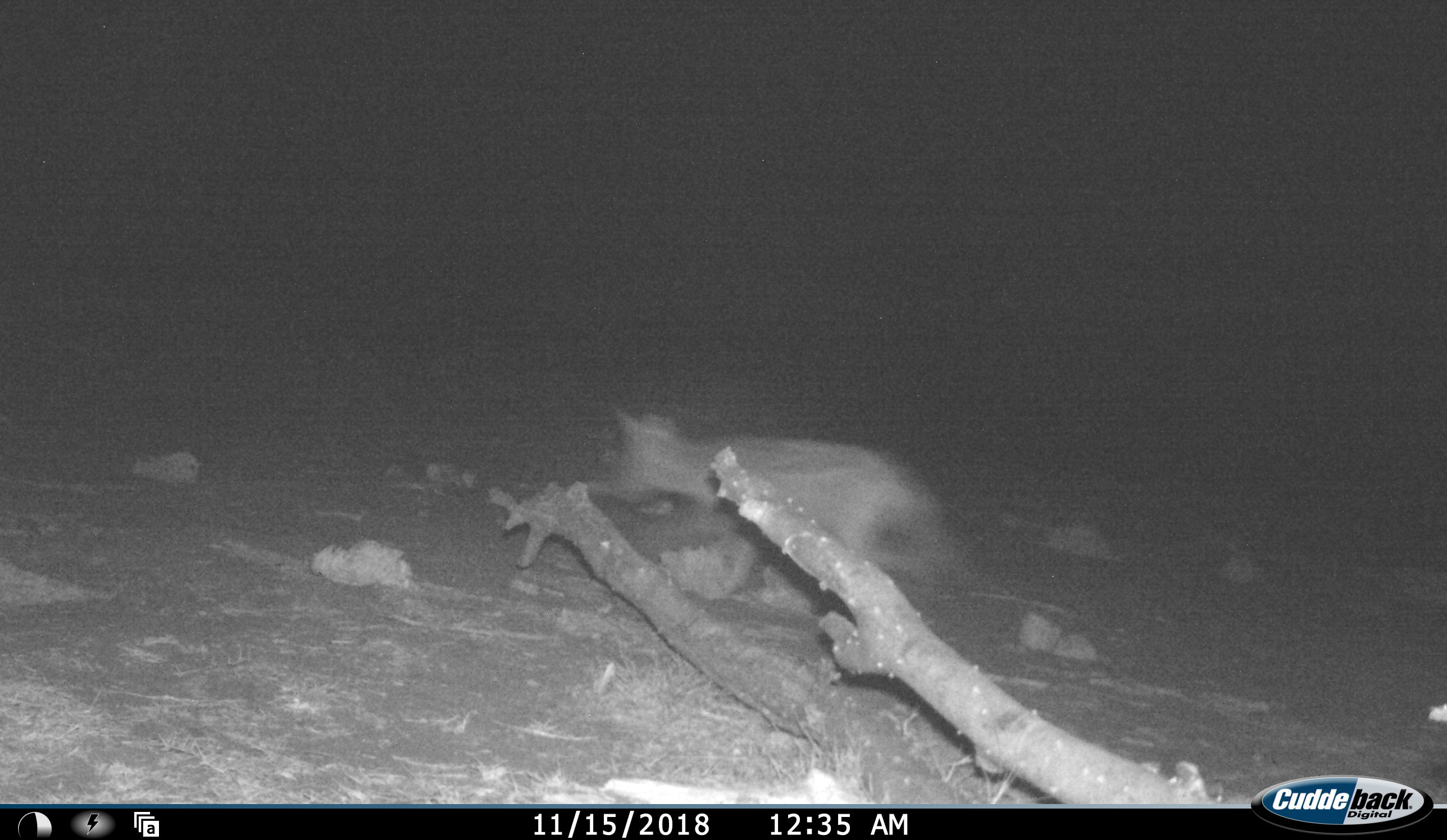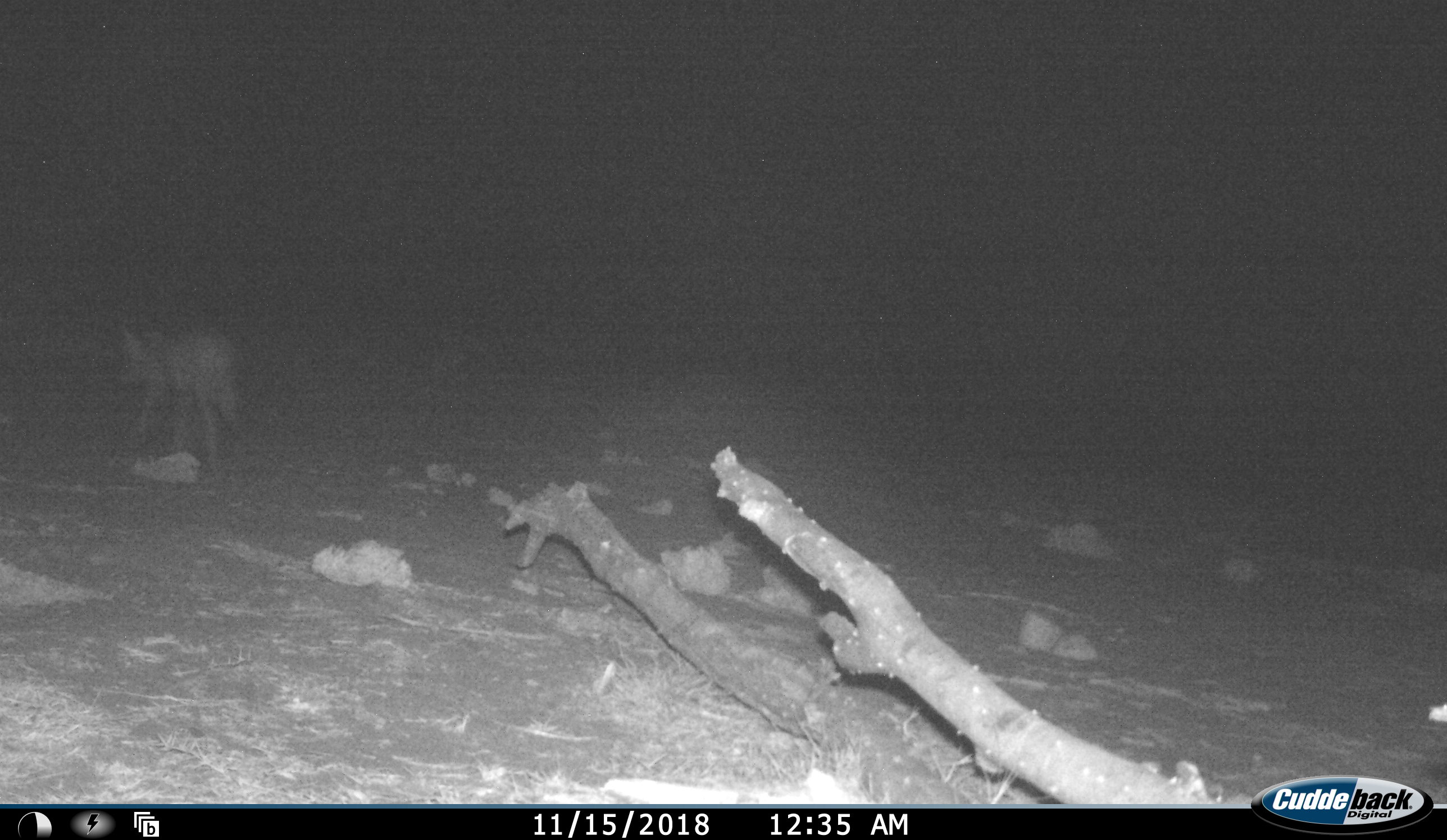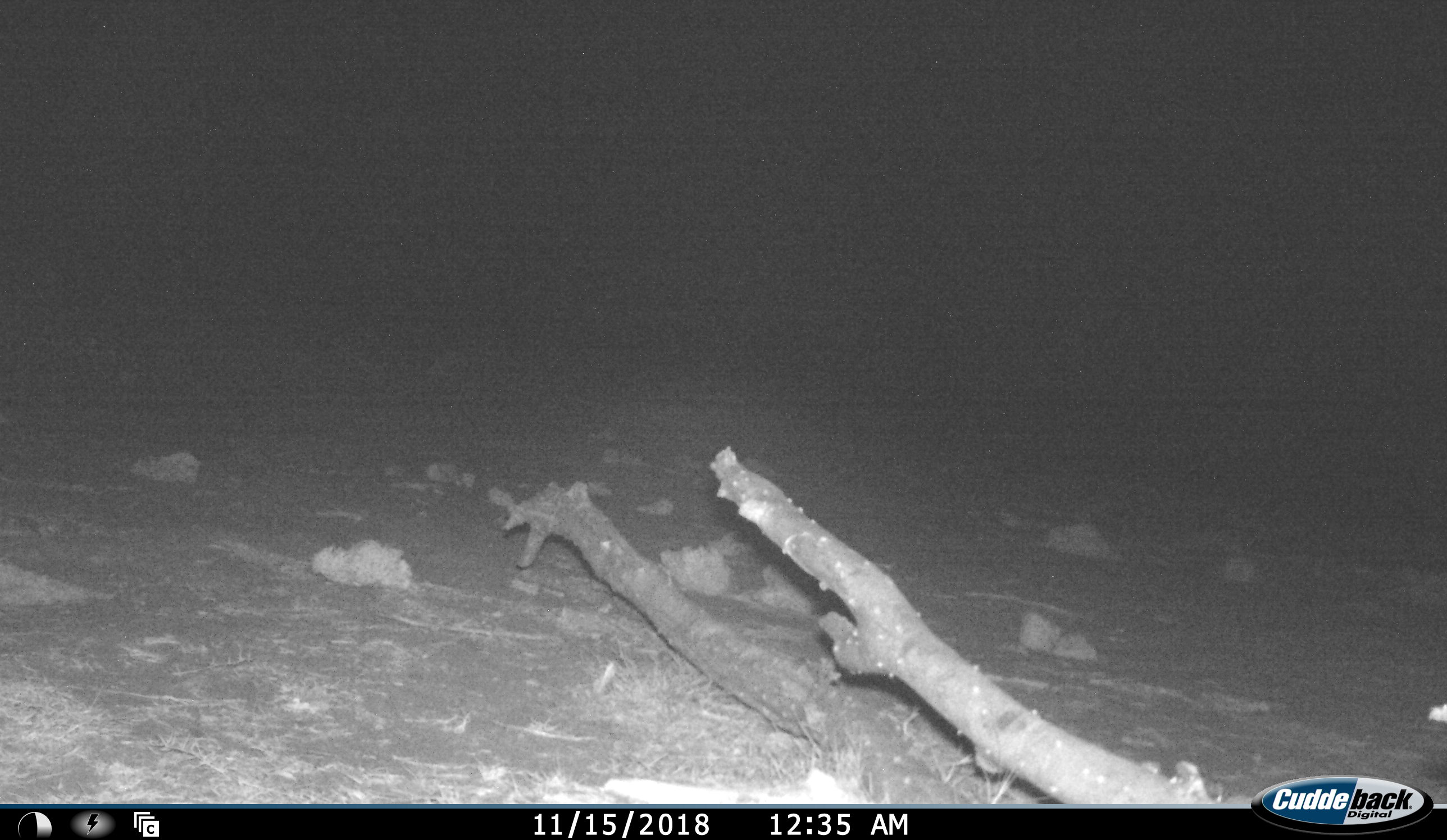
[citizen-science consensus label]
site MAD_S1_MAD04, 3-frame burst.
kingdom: Animalia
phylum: Chordata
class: Mammalia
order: Carnivora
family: Canidae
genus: Lupulella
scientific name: Lupulella mesomelas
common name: black-backed jackal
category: jackalblackbacked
Jackalblackbacked (black-backed jackal) (Lupulella mesomelas), count 1. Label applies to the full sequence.